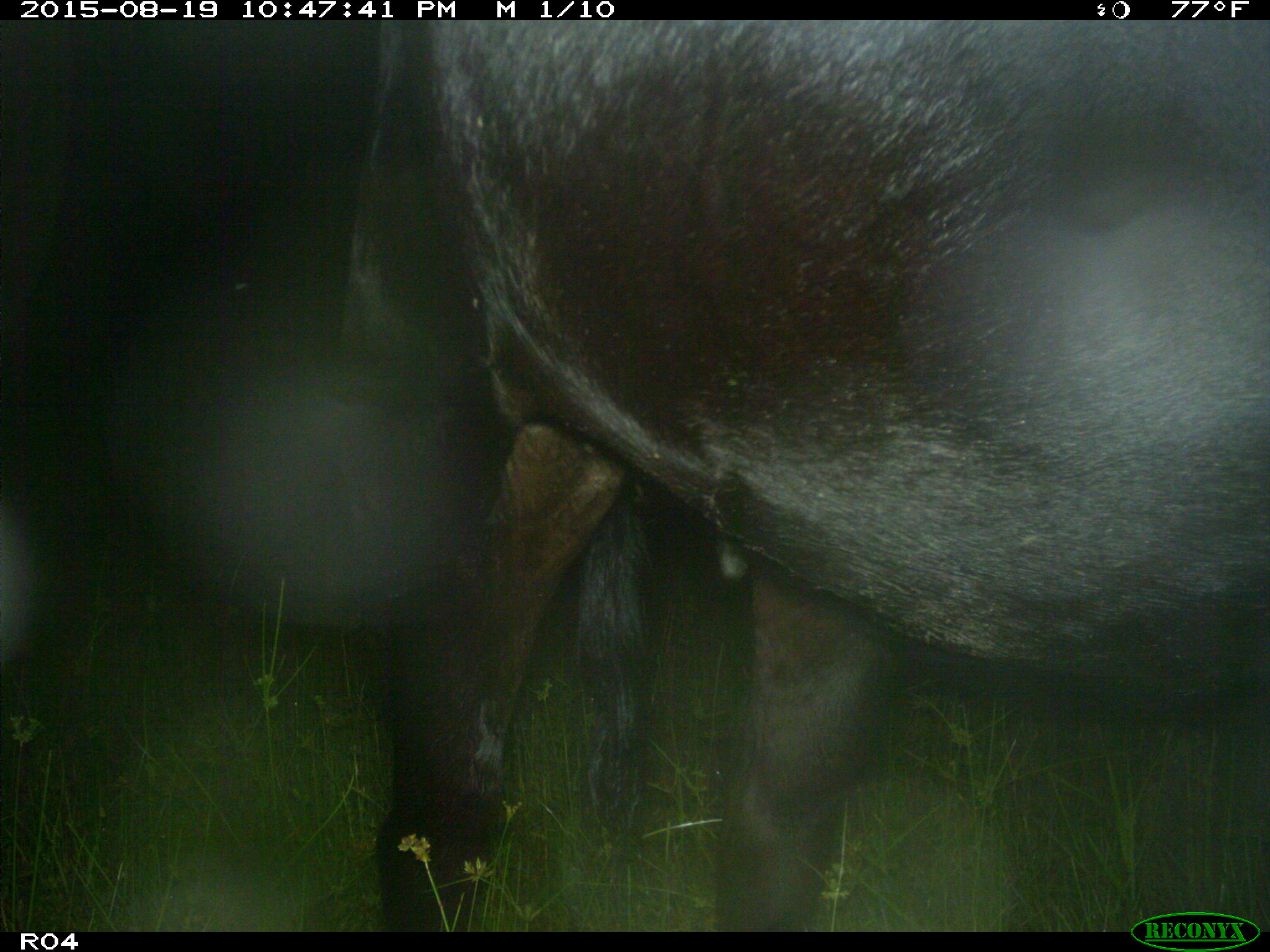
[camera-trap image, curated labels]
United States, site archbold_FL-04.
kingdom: Animalia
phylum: Chordata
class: Mammalia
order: Artiodactyla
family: Bovidae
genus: Bos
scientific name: Bos taurus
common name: domestic cow